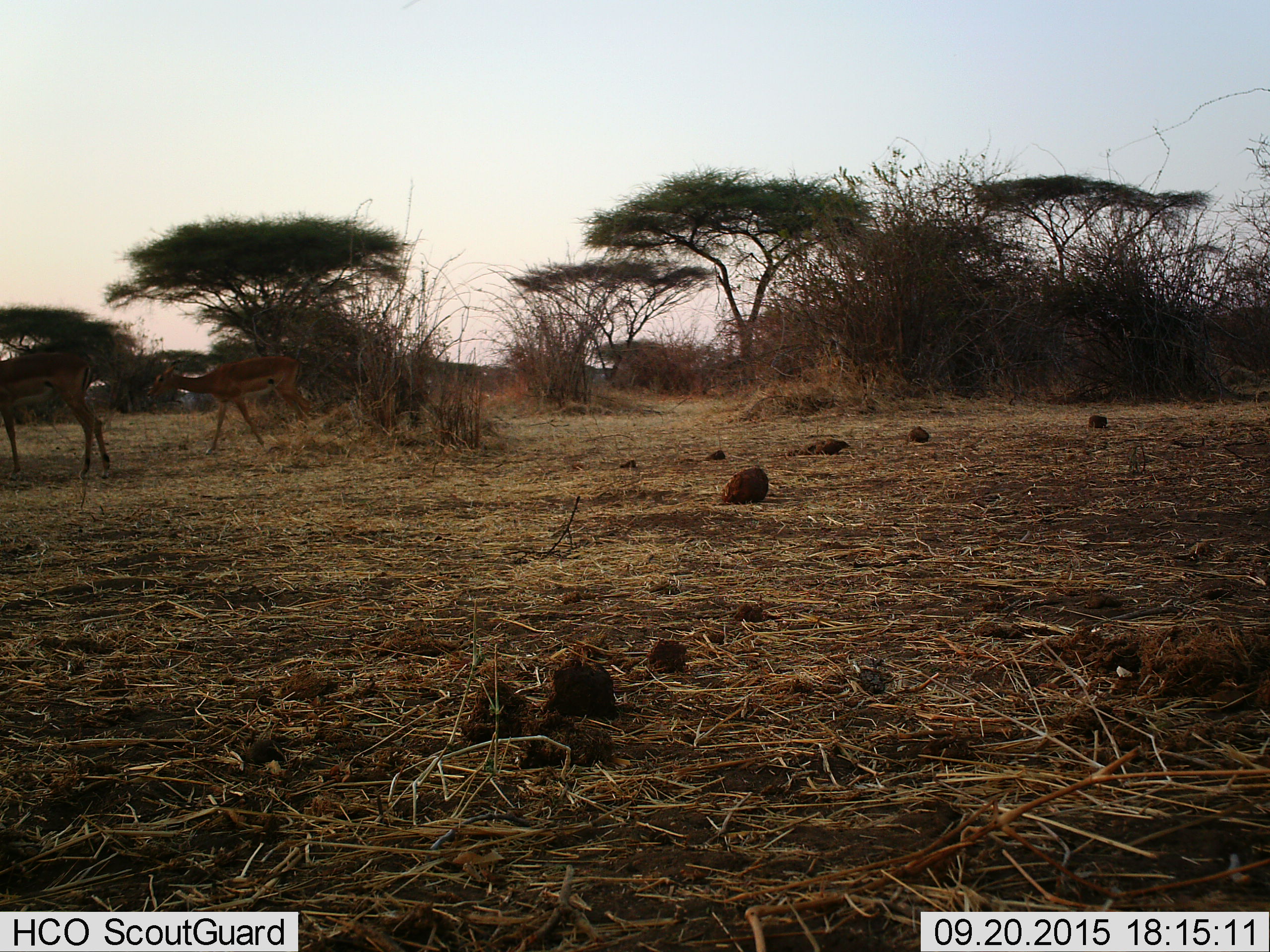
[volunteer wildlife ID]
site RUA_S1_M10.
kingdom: Animalia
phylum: Chordata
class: Mammalia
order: Artiodactyla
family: Bovidae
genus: Aepyceros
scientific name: Aepyceros melampus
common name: impala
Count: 2.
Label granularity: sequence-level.